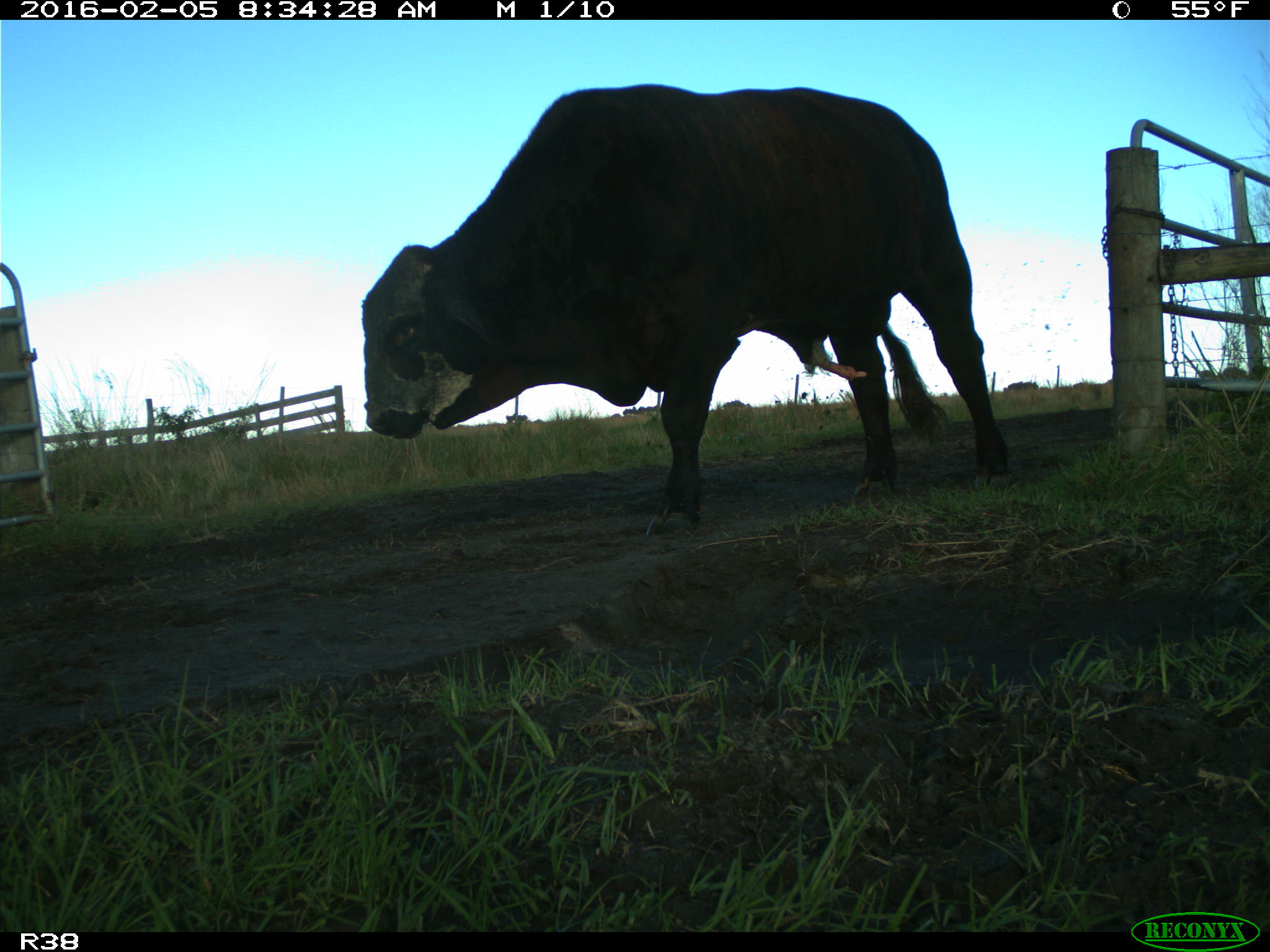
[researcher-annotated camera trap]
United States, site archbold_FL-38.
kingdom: Animalia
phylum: Chordata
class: Mammalia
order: Artiodactyla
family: Bovidae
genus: Bos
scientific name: Bos taurus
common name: domestic cow